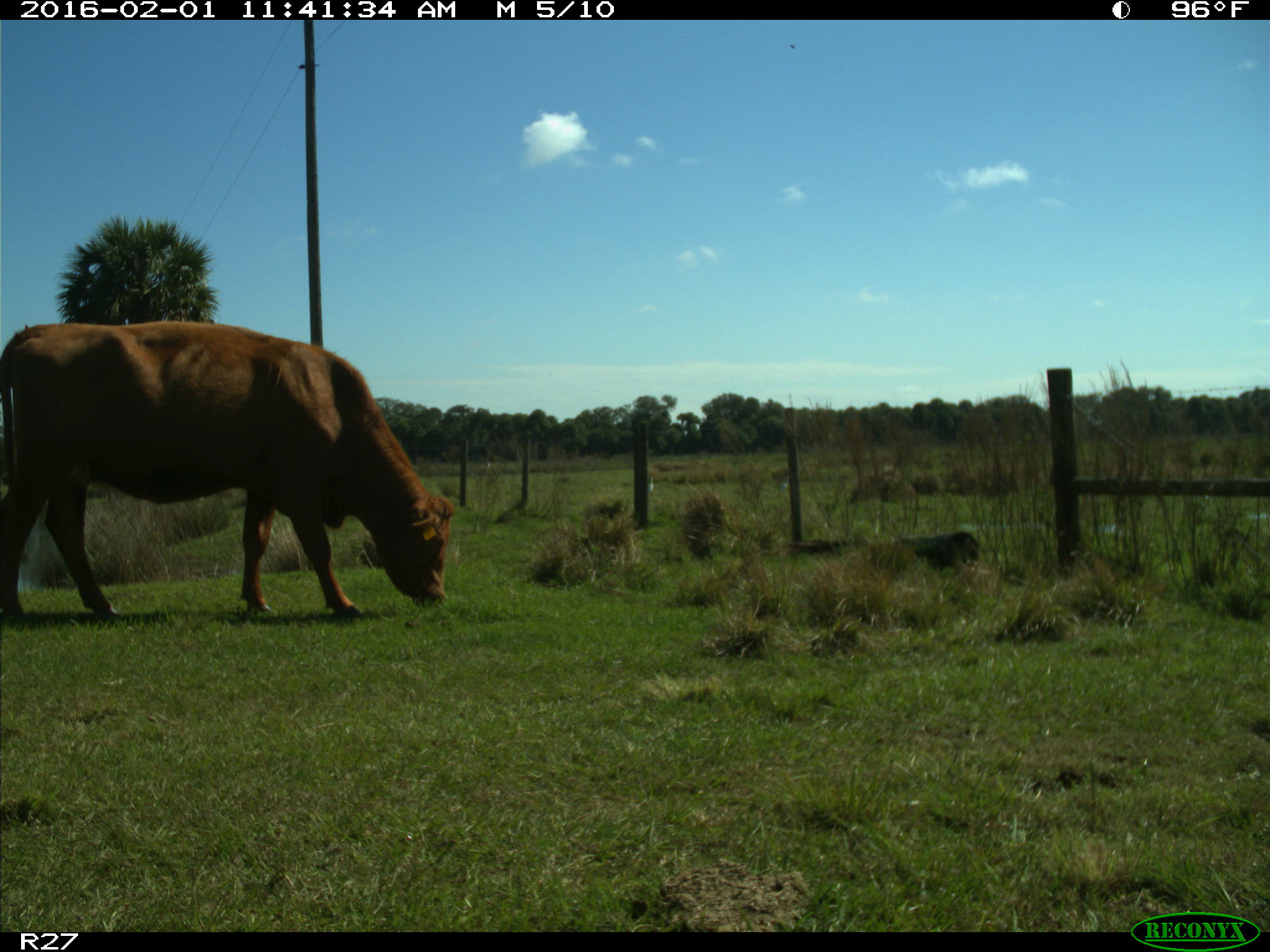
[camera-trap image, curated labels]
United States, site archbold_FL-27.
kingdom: Animalia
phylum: Chordata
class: Mammalia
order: Artiodactyla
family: Bovidae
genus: Bos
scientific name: Bos taurus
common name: domestic cow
Bos taurus (domestic cow).